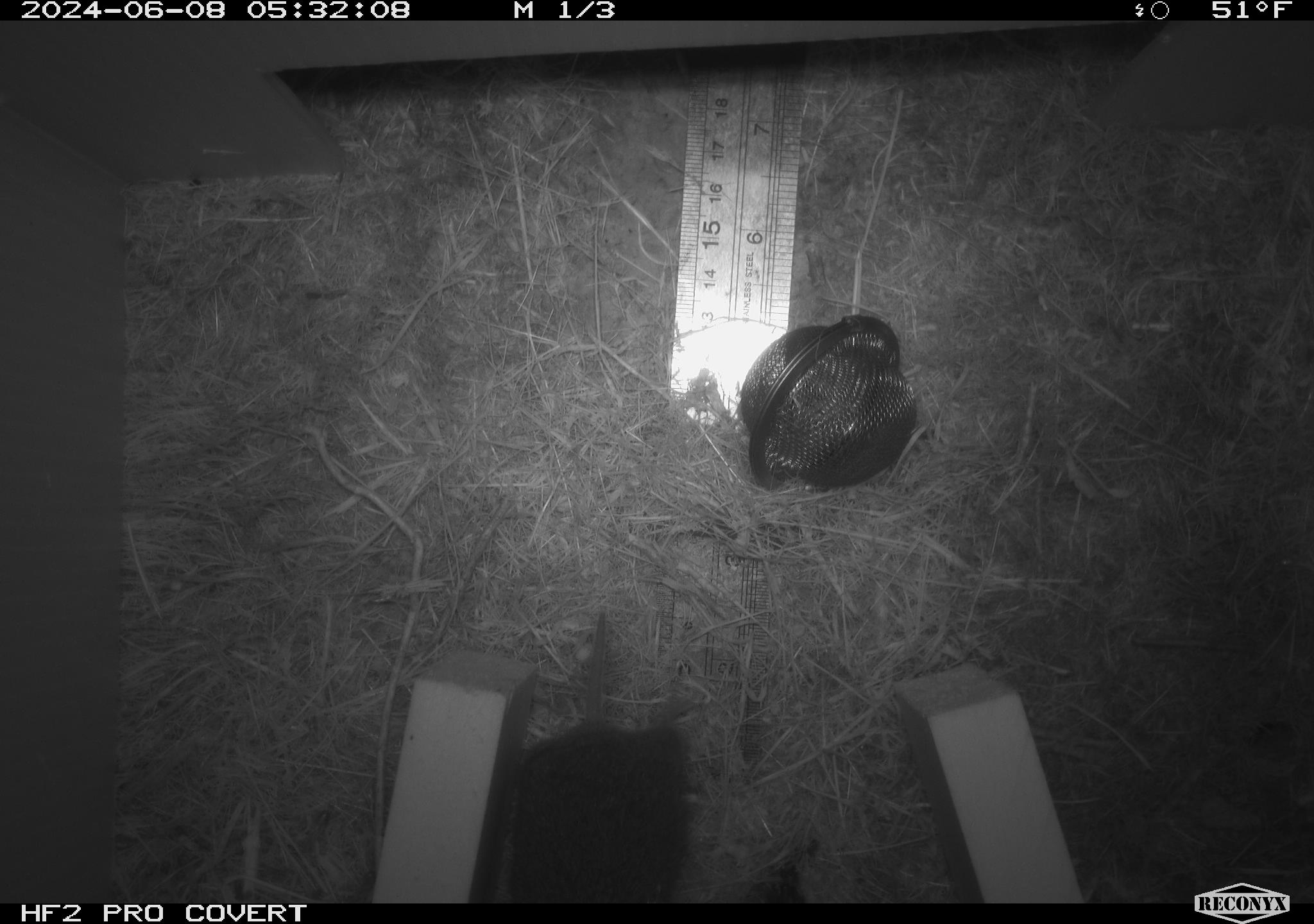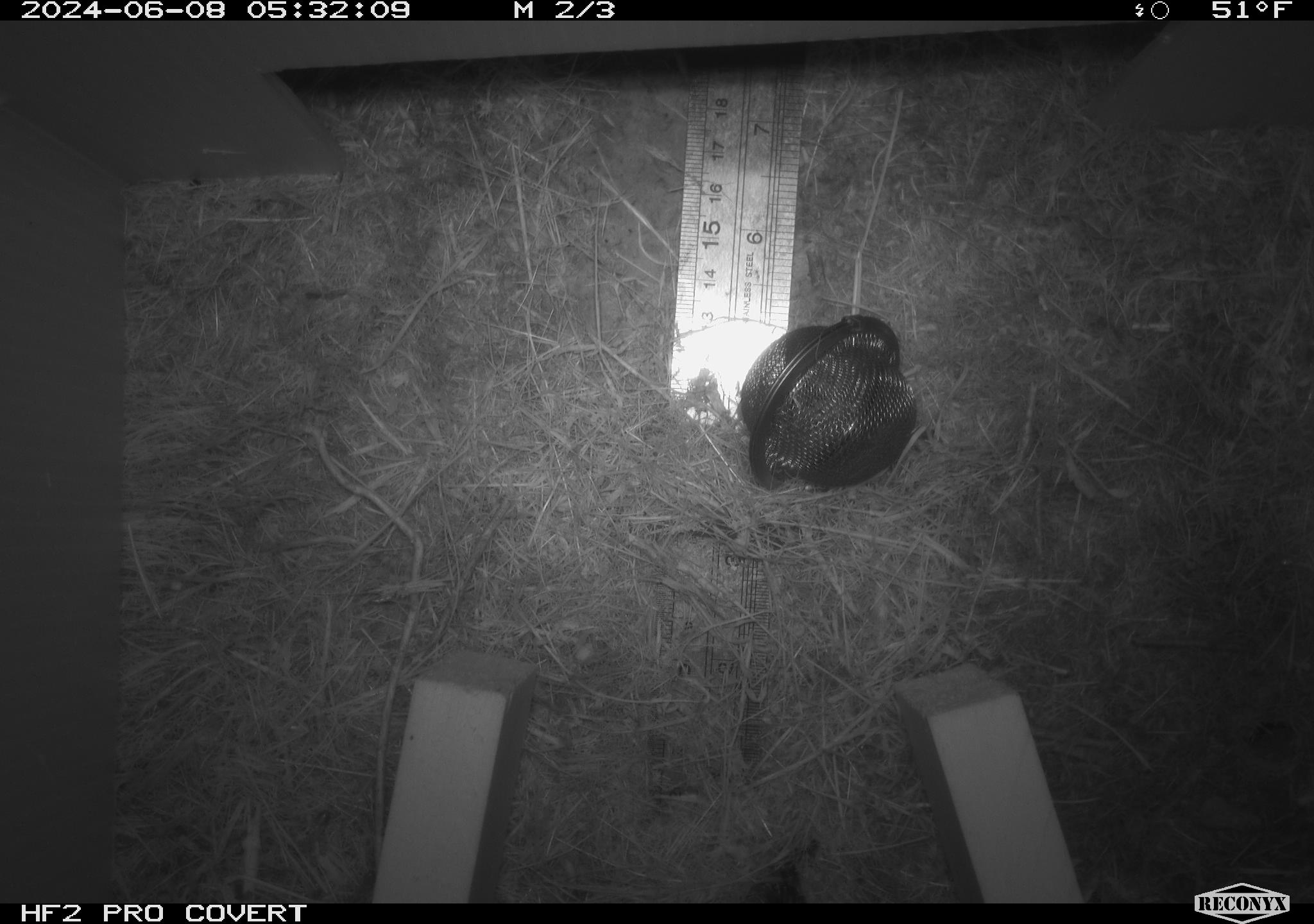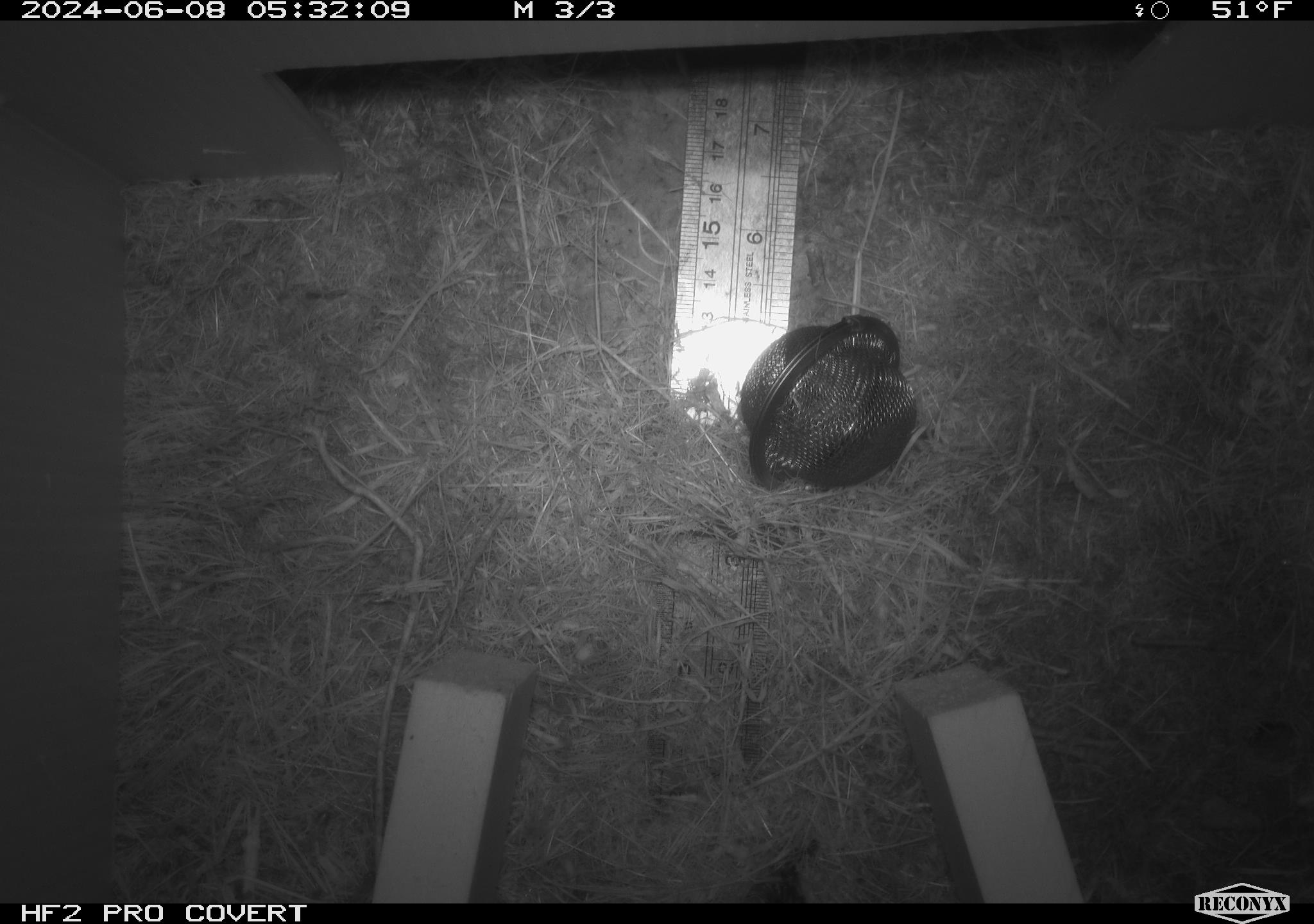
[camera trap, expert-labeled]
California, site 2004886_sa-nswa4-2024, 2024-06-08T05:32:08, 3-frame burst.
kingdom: Animalia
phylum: Chordata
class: Mammalia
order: Rodentia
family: Cricetidae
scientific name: Arvicolinae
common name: voles, lemmings, and muskrats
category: arvicolinae subfamily